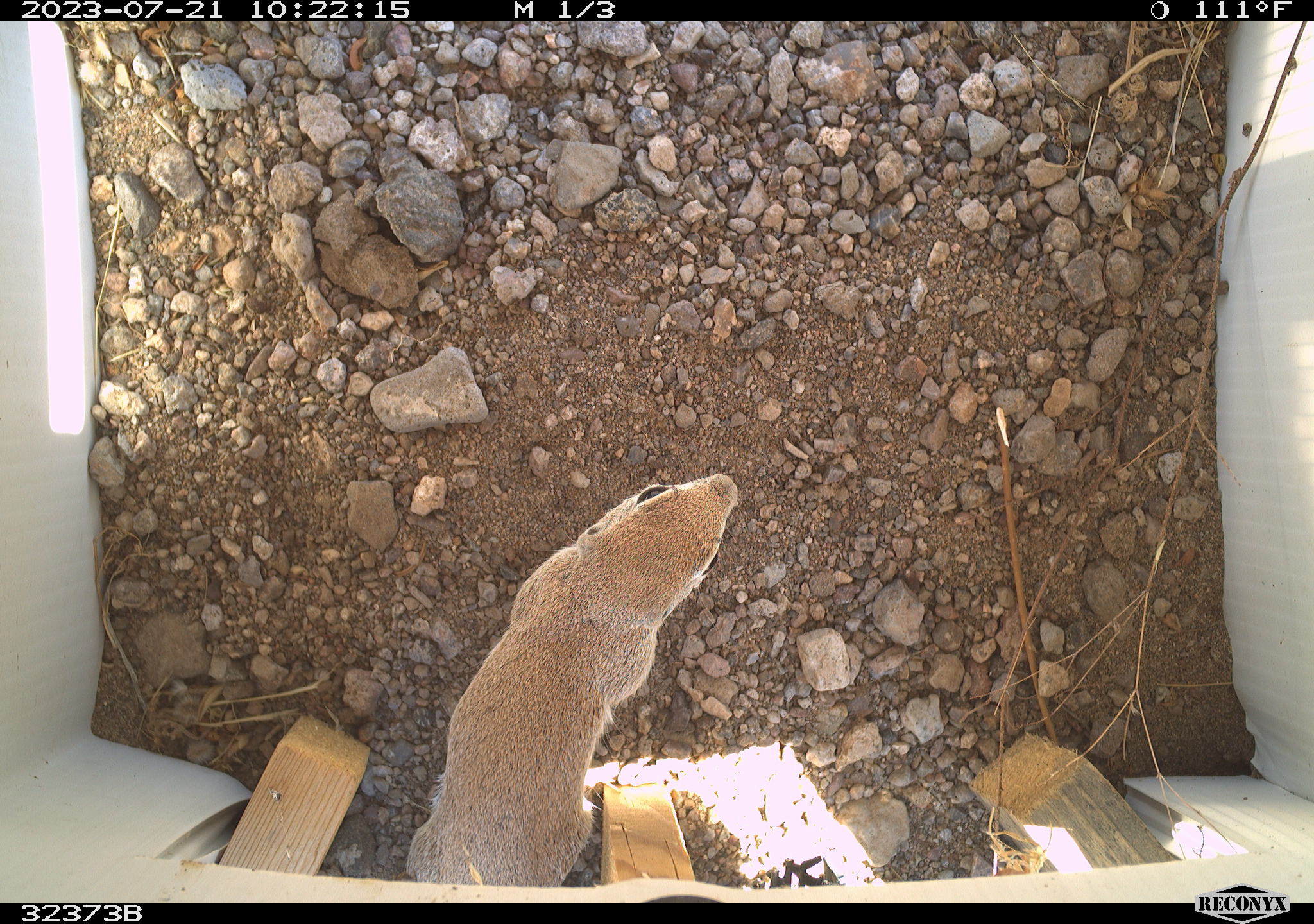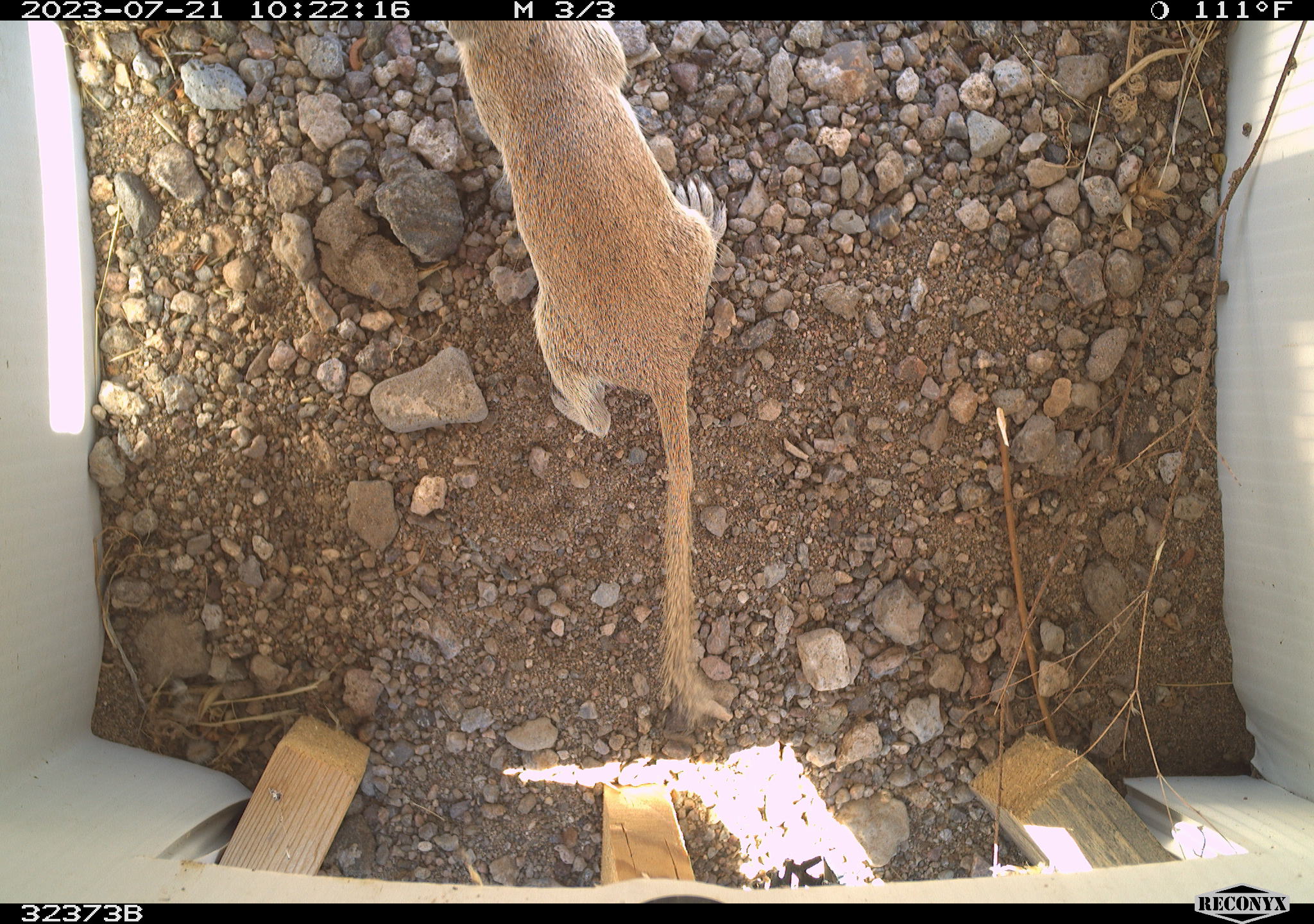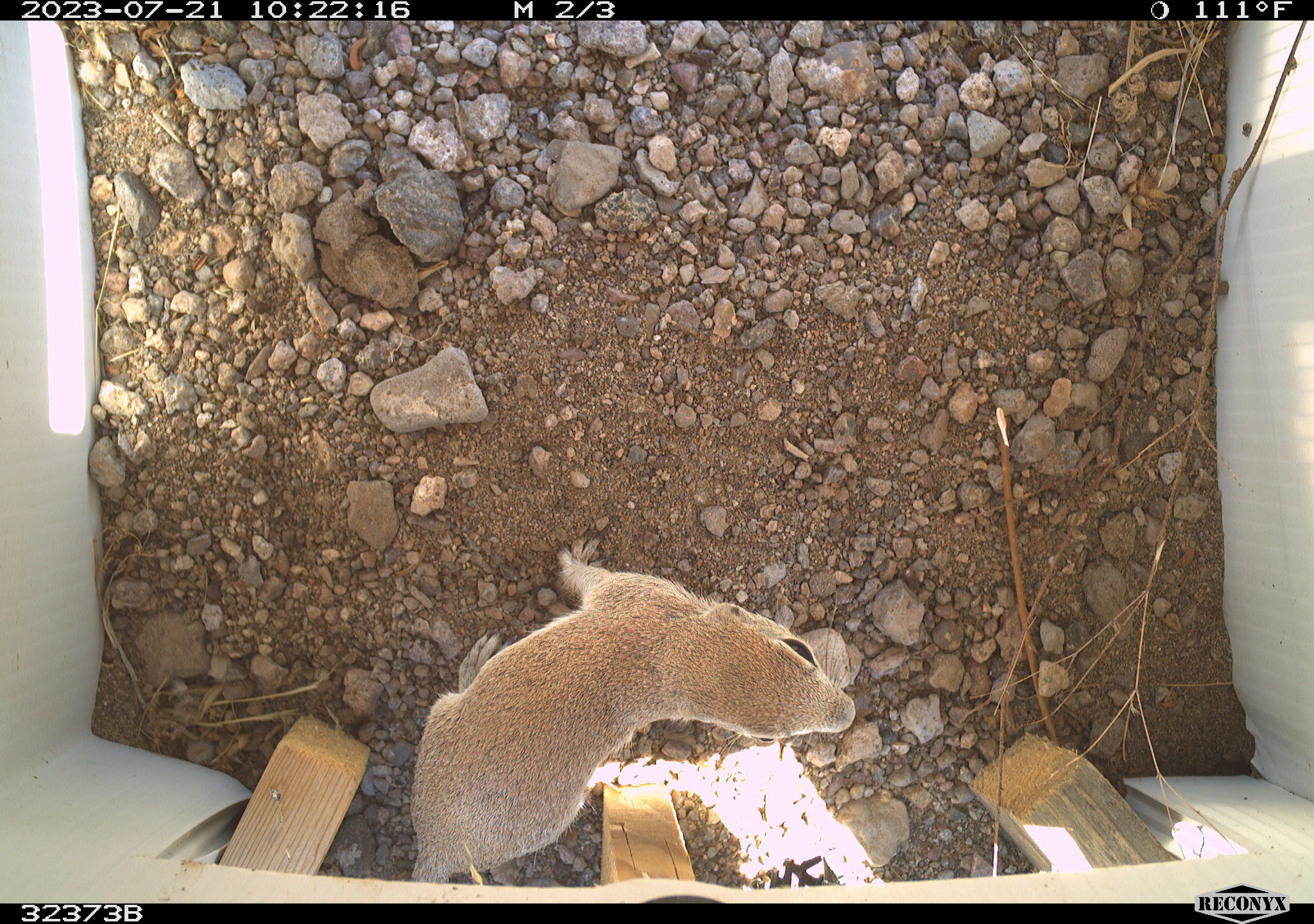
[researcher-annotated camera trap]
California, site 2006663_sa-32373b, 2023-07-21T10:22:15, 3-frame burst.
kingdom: Animalia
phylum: Chordata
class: Mammalia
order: Rodentia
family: Sciuridae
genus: Xerospermophilus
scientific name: Xerospermophilus tereticaudus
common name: round-tailed ground squirrel